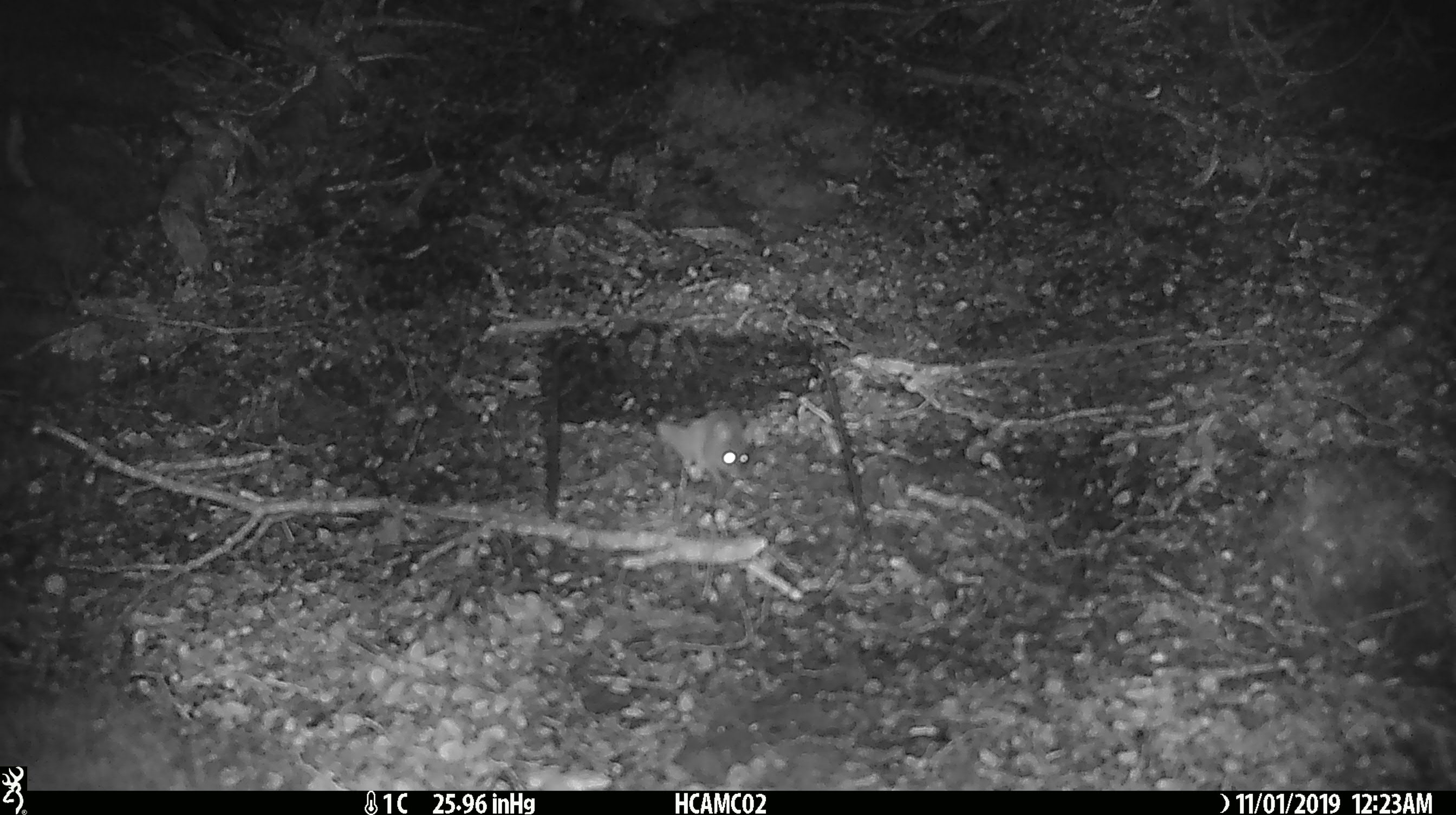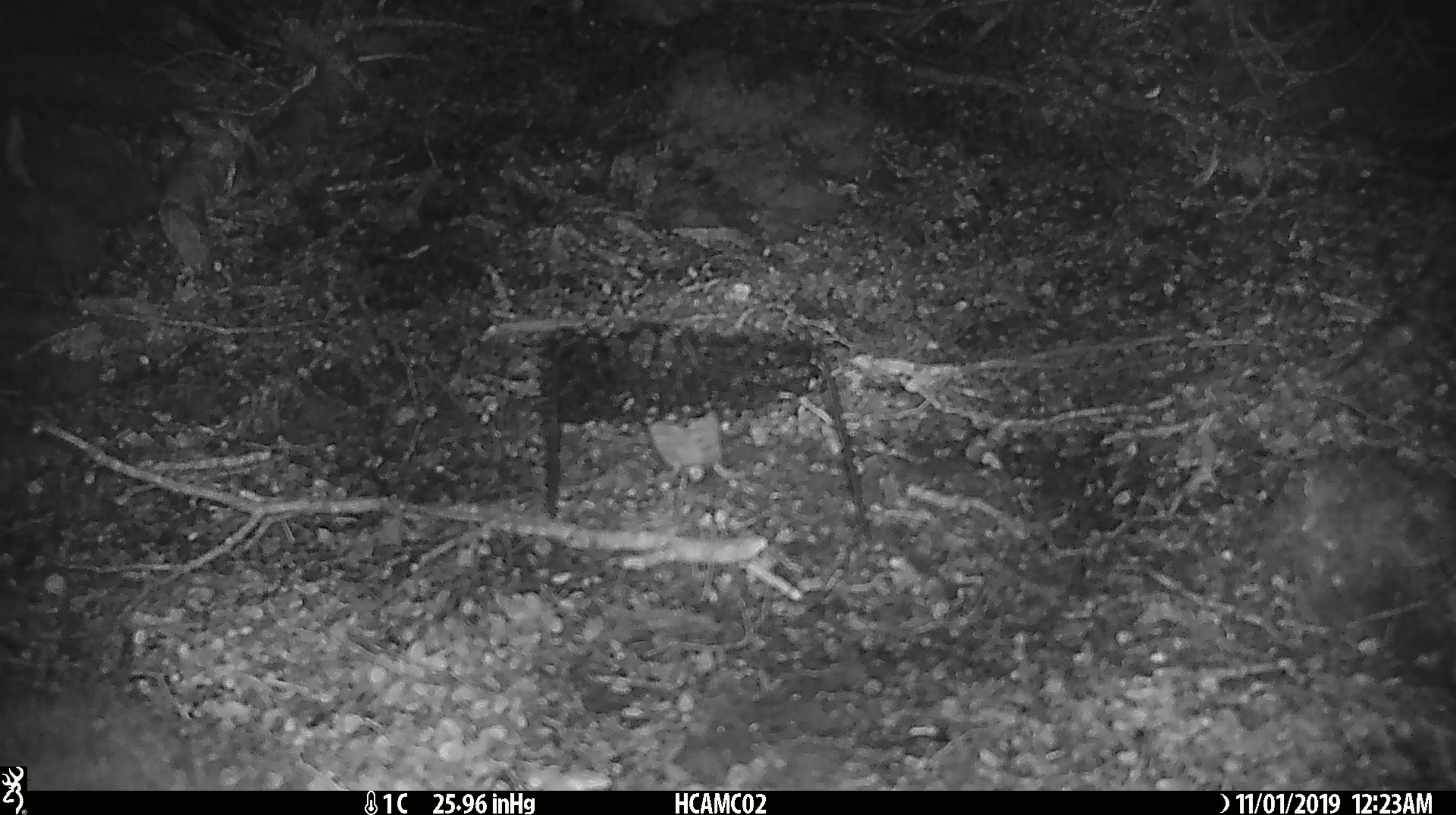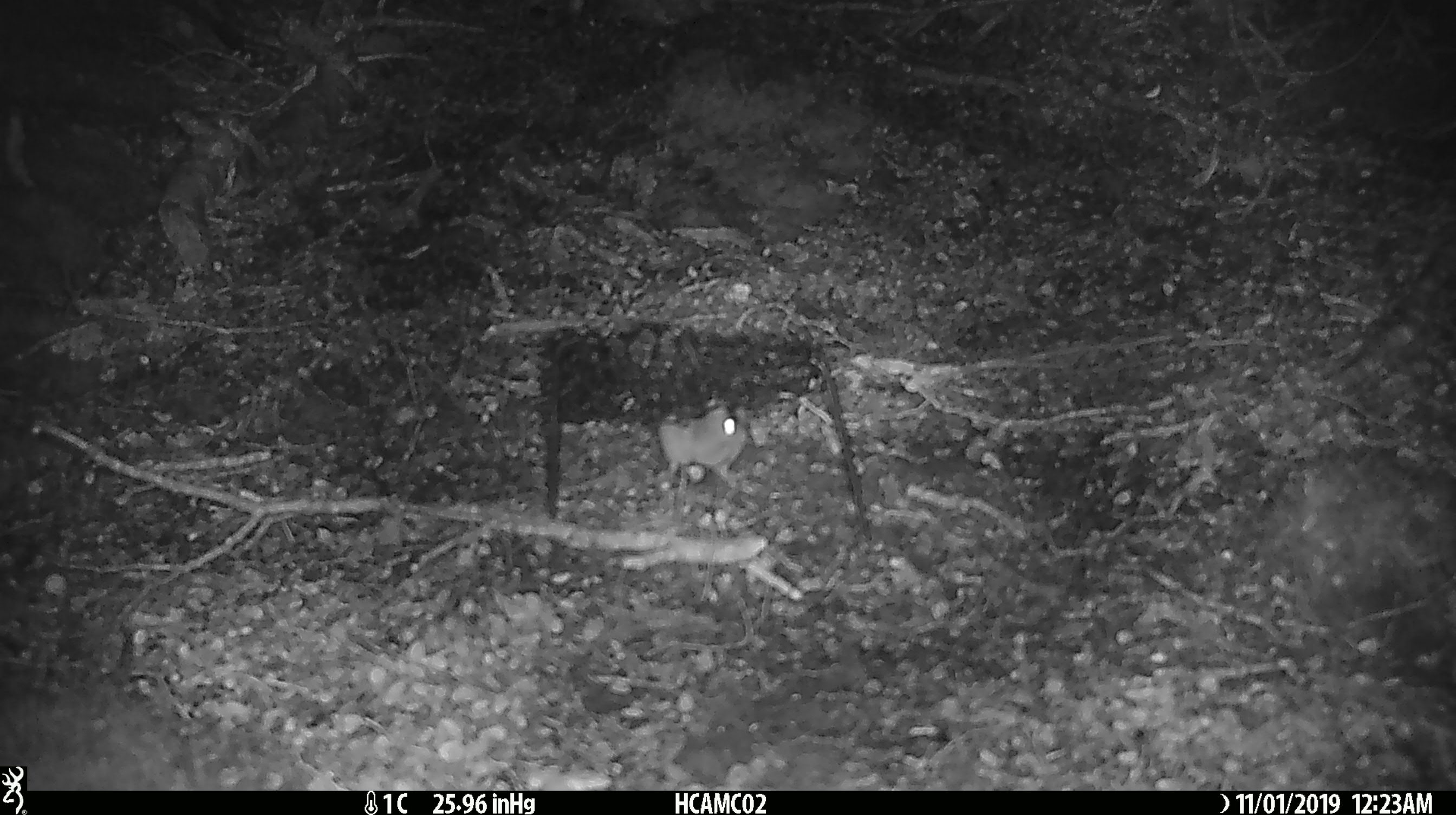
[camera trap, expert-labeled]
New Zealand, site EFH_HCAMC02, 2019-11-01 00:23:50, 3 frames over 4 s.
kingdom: Animalia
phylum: Chordata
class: Mammalia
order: Rodentia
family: Muridae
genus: Mus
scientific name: Mus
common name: mouse